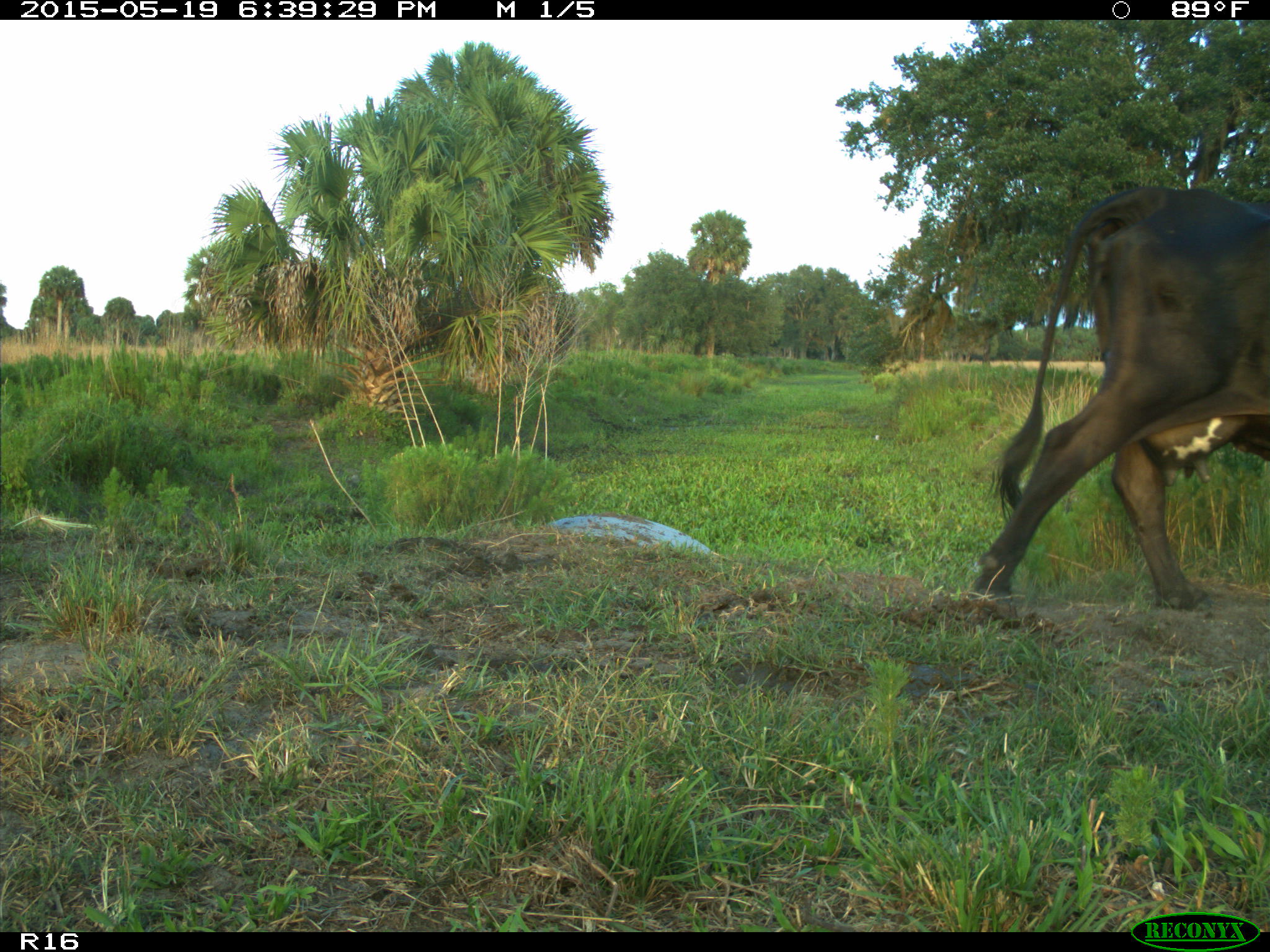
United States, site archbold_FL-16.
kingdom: Animalia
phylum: Chordata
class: Mammalia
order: Artiodactyla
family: Bovidae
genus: Bos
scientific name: Bos taurus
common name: domestic cow